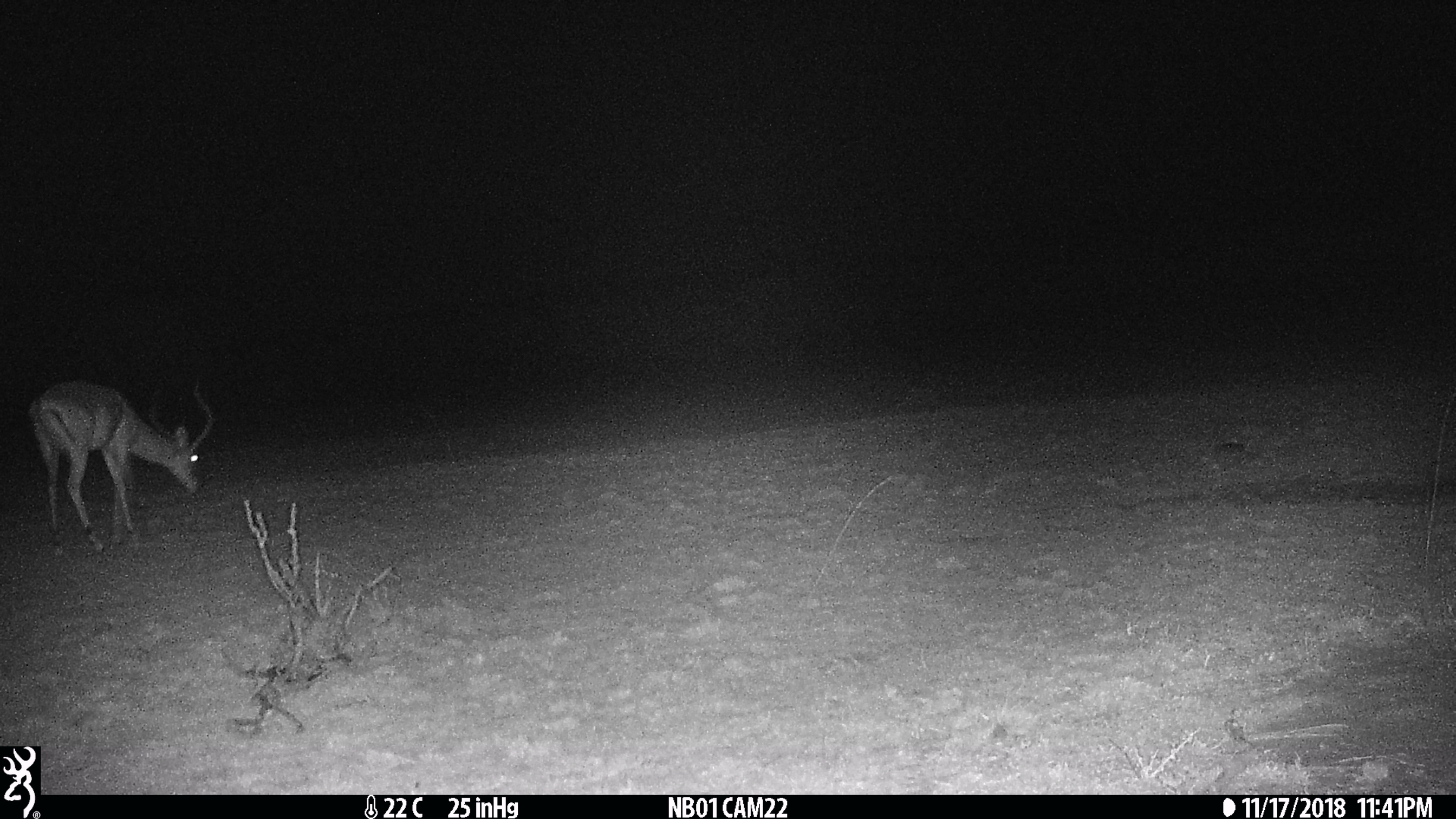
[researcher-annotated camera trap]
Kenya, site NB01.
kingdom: Animalia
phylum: Chordata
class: Mammalia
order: Artiodactyla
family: Bovidae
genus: Aepyceros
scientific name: Aepyceros melampus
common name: impala